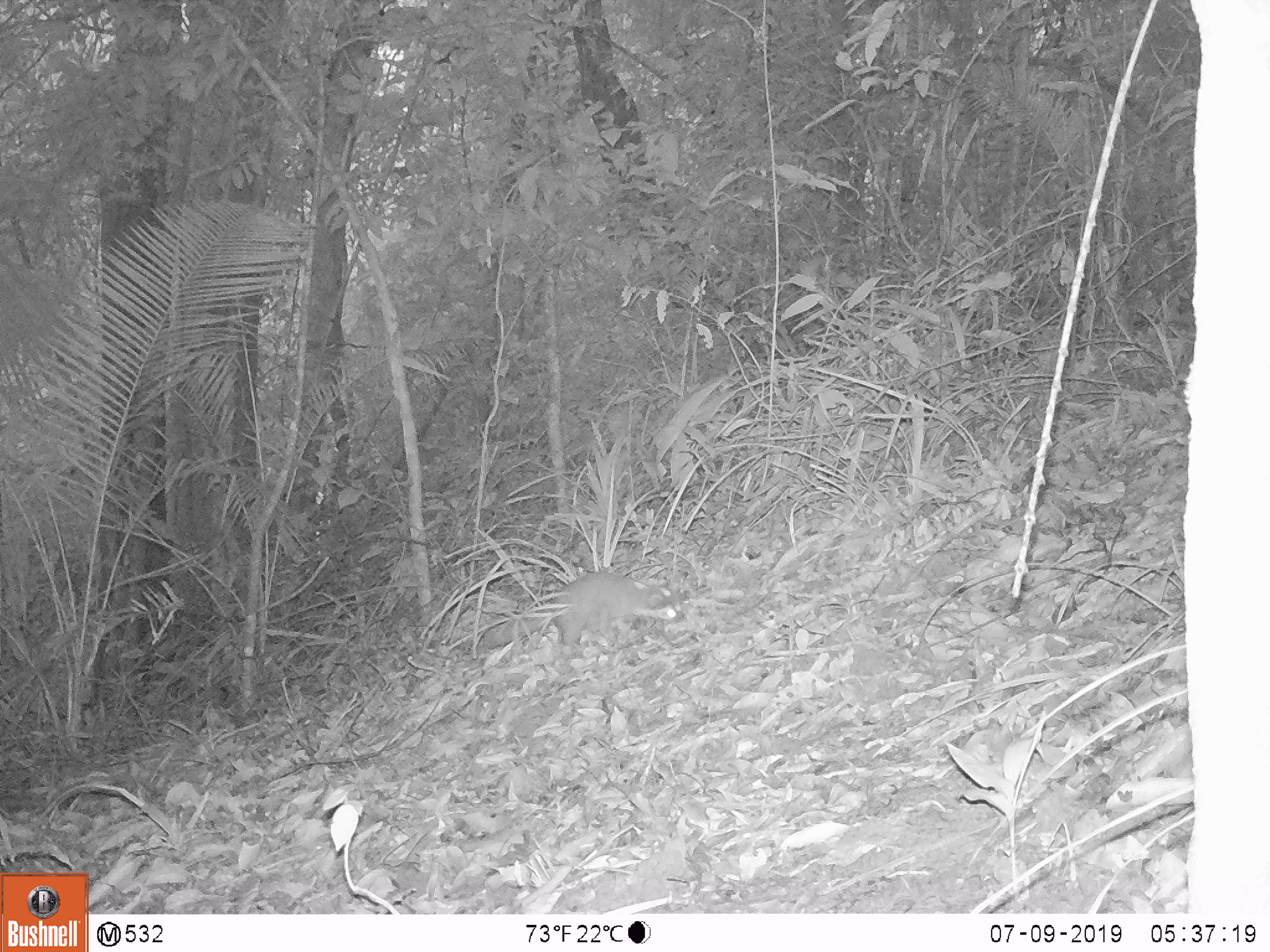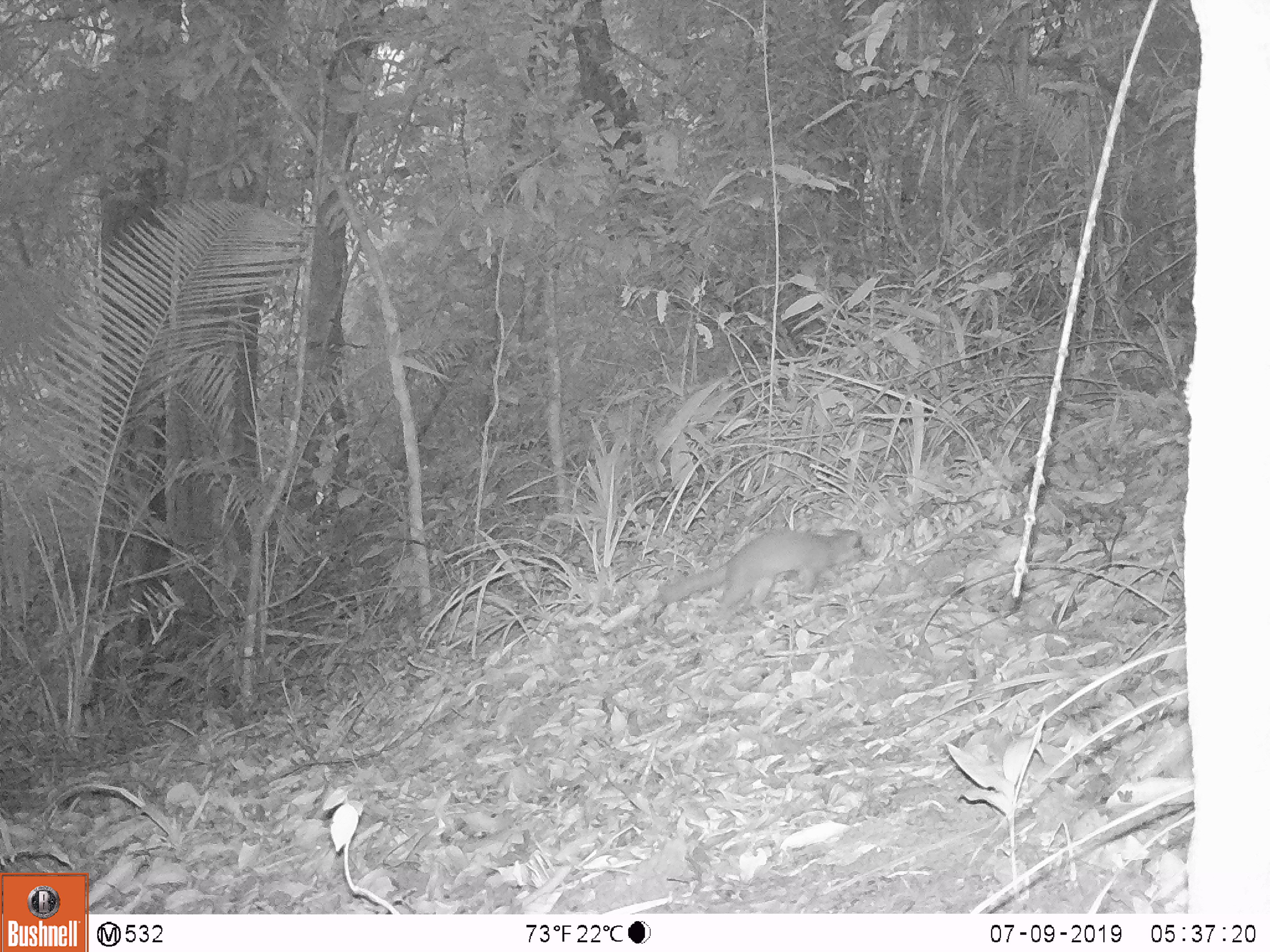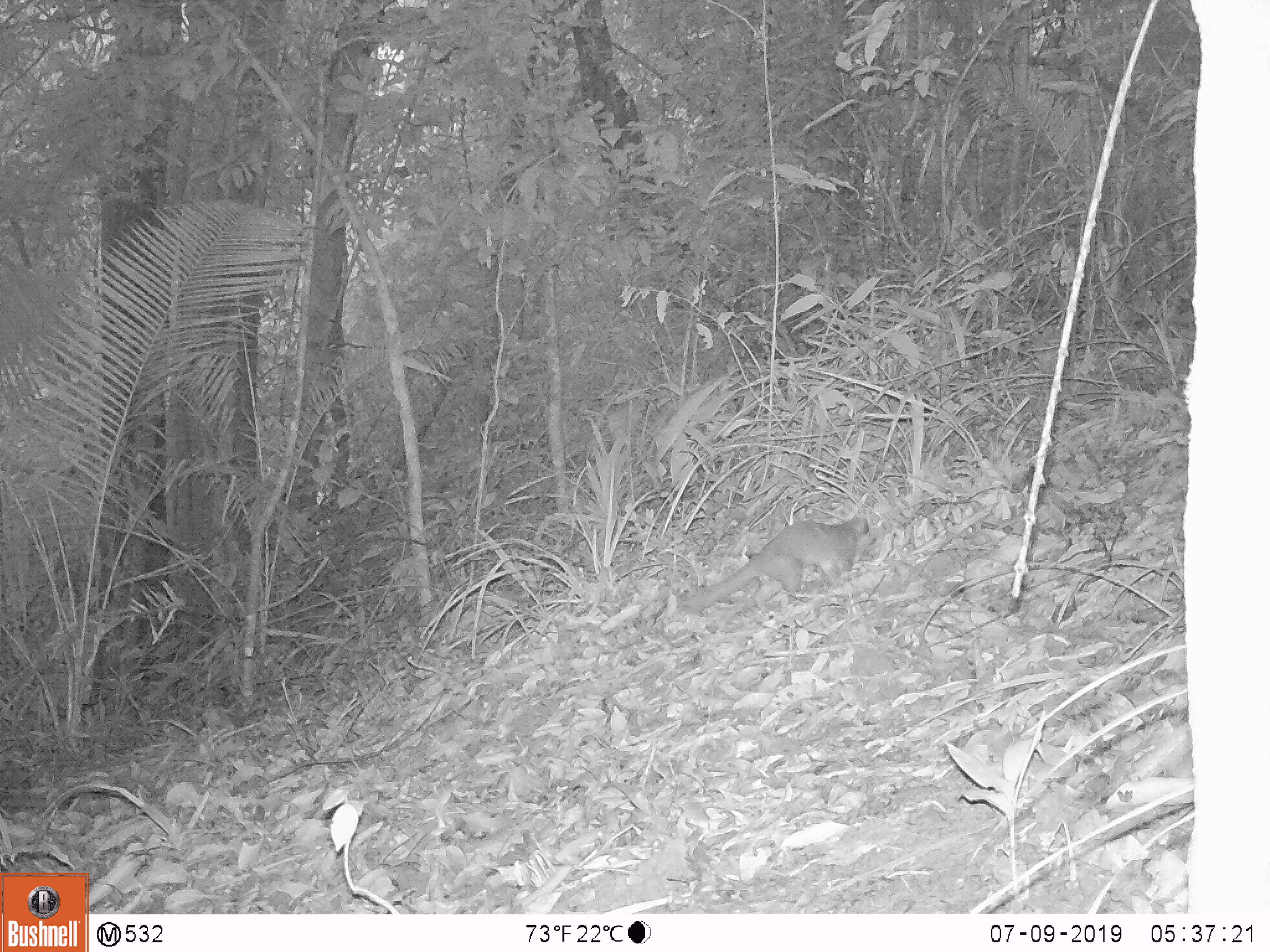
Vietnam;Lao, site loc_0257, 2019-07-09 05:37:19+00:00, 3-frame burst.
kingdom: Animalia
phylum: Chordata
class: Mammalia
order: Carnivora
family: Mustelidae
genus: Melogale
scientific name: Melogale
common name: ferret badger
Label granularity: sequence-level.